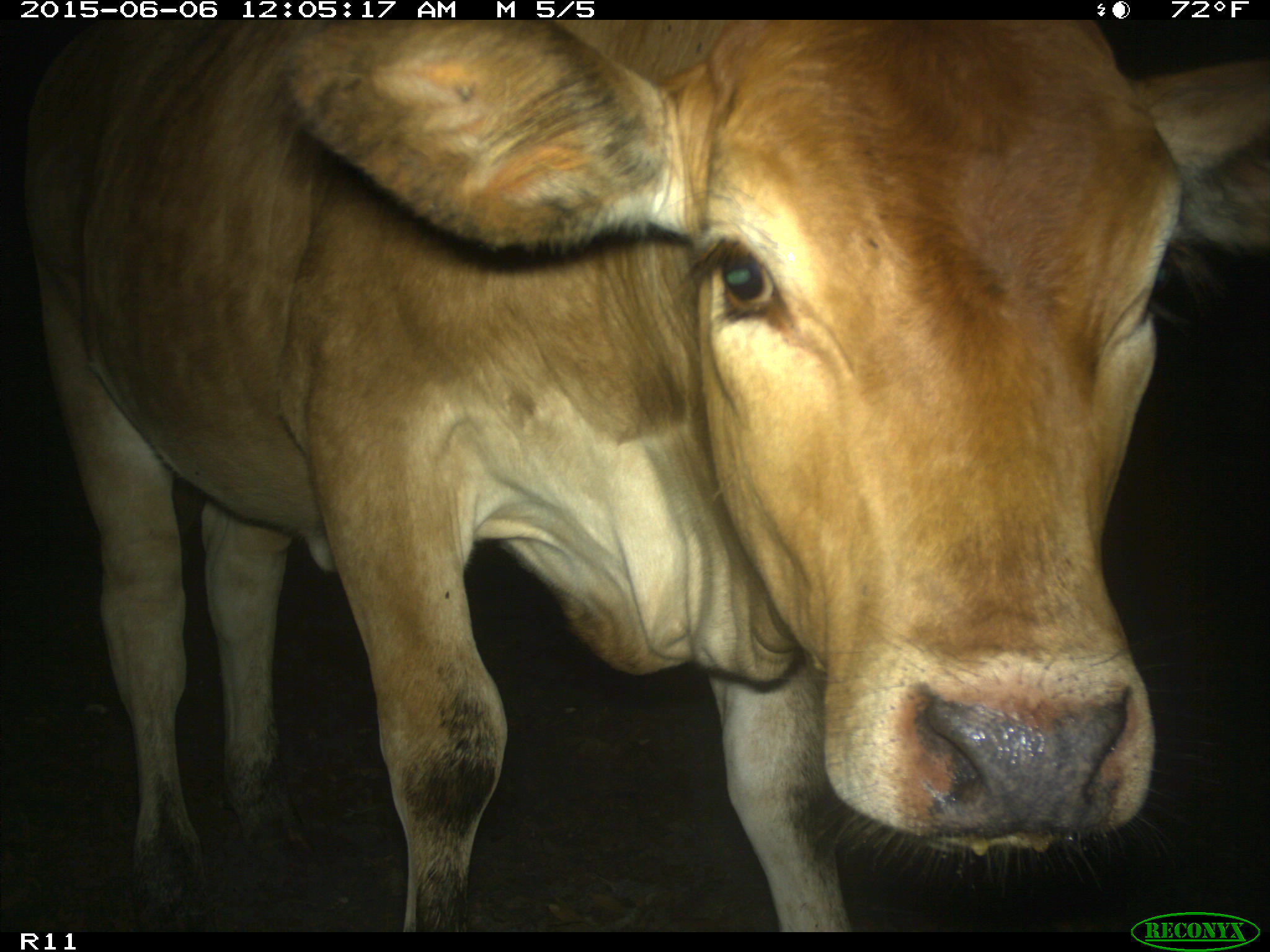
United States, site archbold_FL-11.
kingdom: Animalia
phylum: Chordata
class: Mammalia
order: Artiodactyla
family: Bovidae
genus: Bos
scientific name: Bos taurus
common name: domestic cow